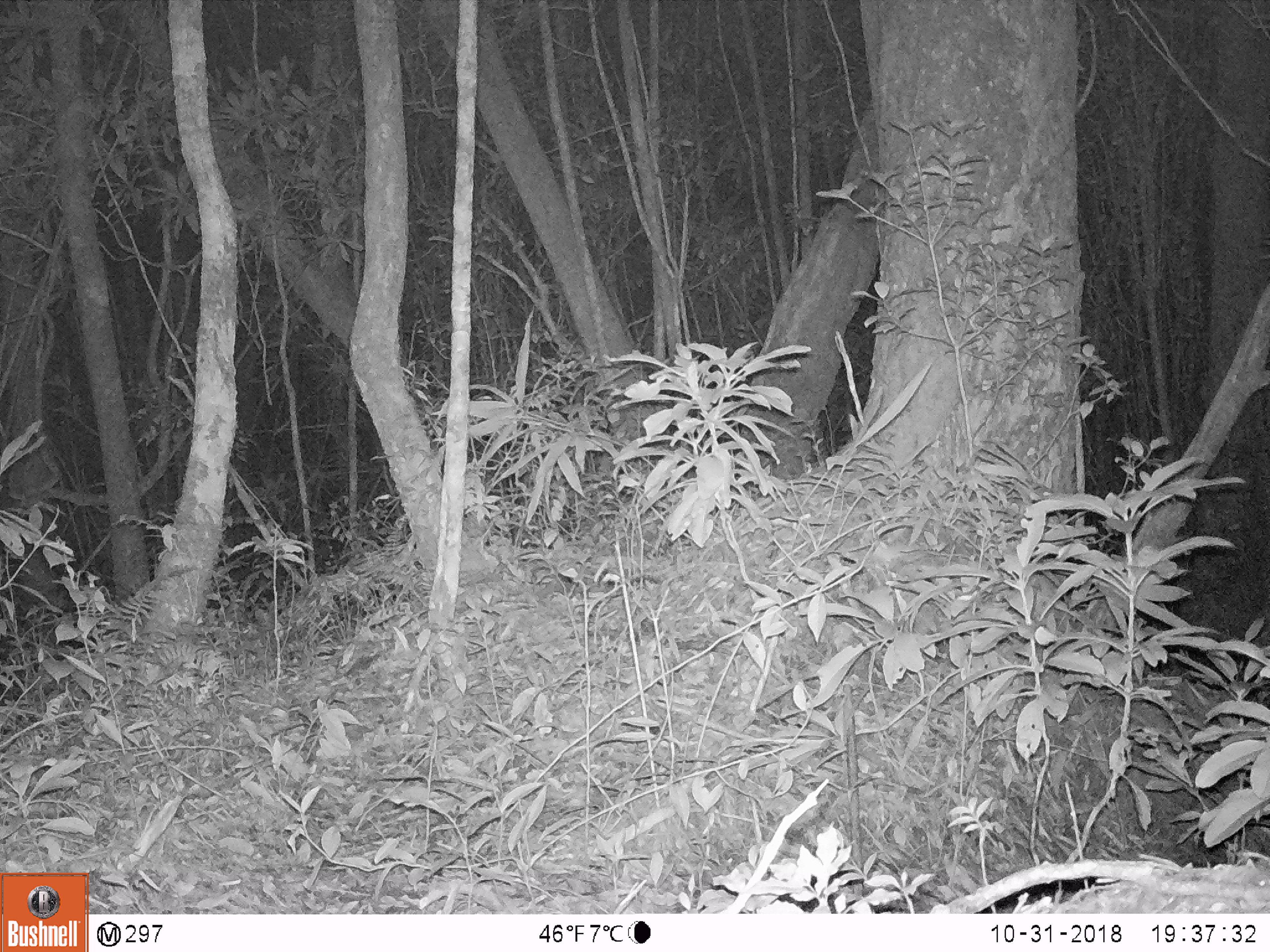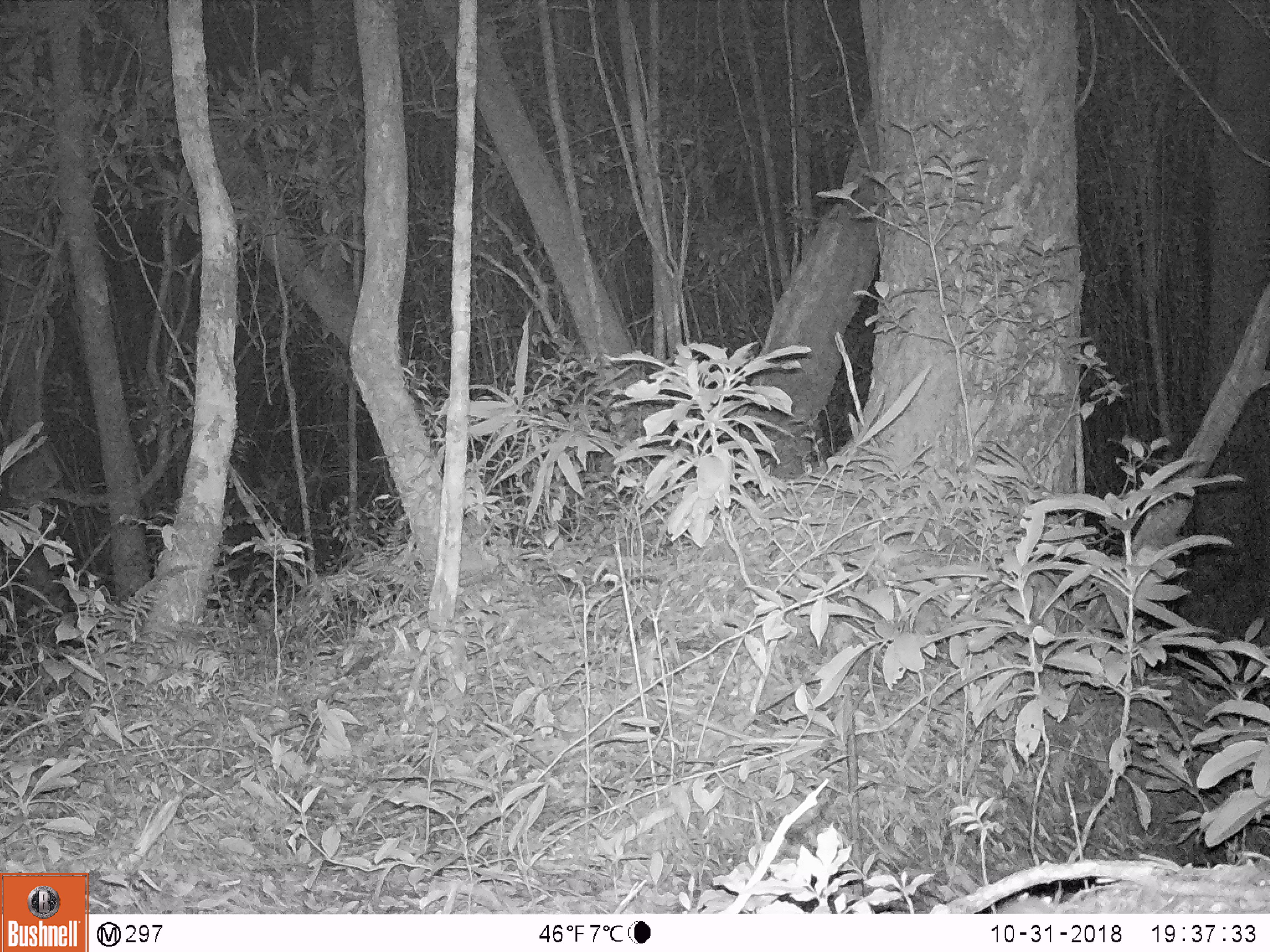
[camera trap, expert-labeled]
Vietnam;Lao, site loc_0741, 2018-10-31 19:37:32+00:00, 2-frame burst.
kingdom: Animalia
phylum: Chordata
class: Mammalia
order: Carnivora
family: Prionodontidae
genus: Prionodon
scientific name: Prionodon pardicolor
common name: spotted linsang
Spotted linsang (Prionodon pardicolor). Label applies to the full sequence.